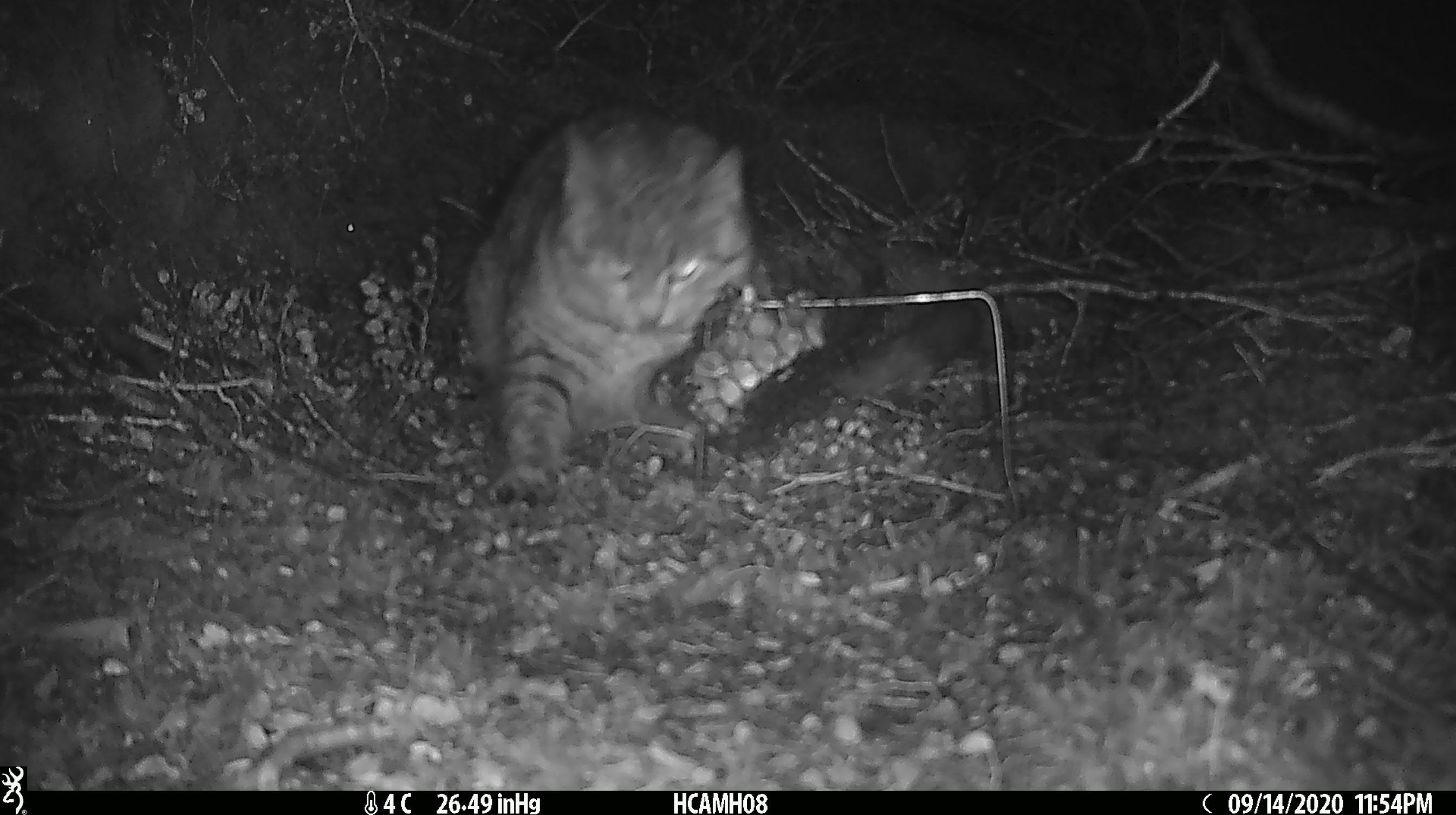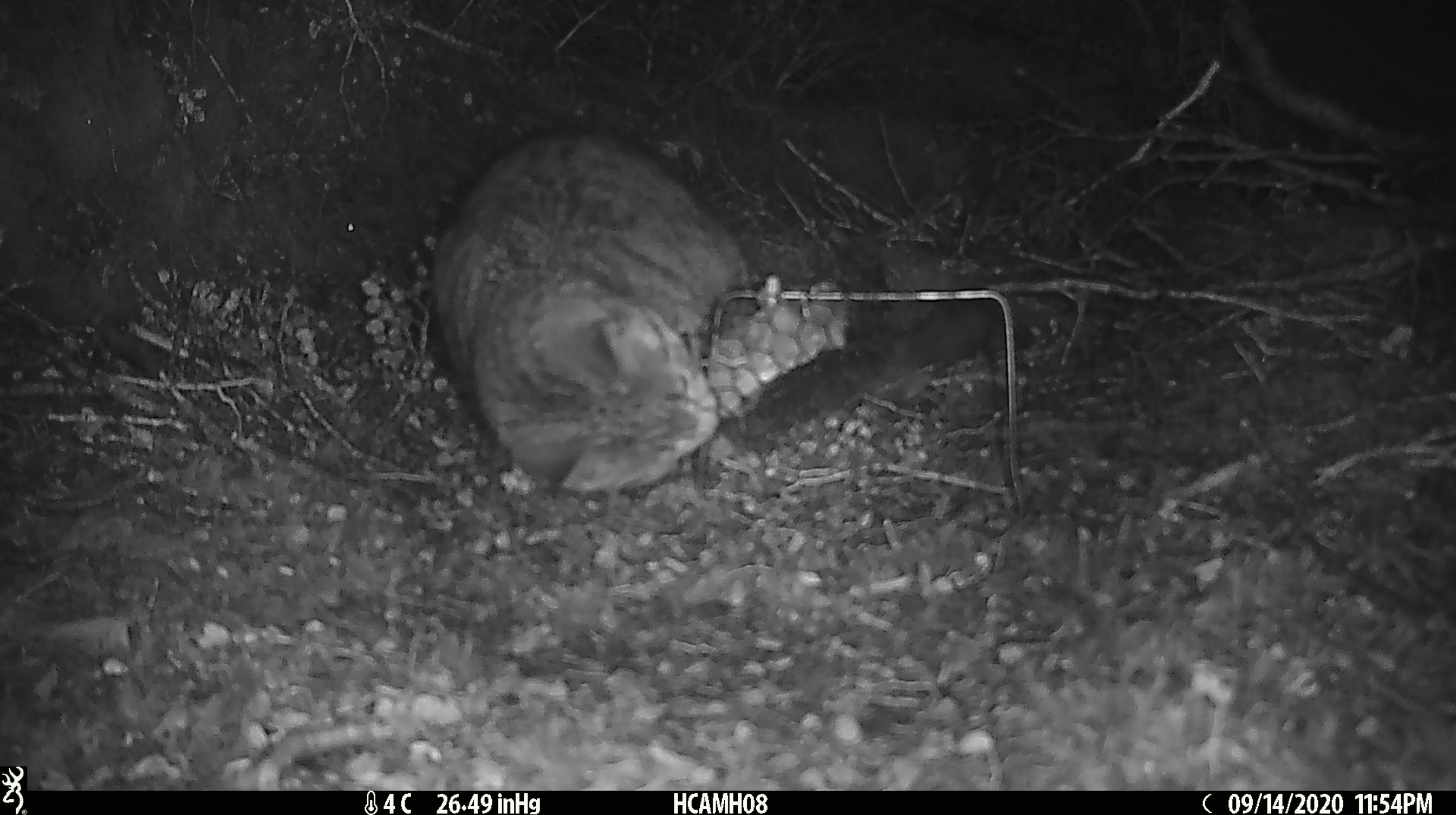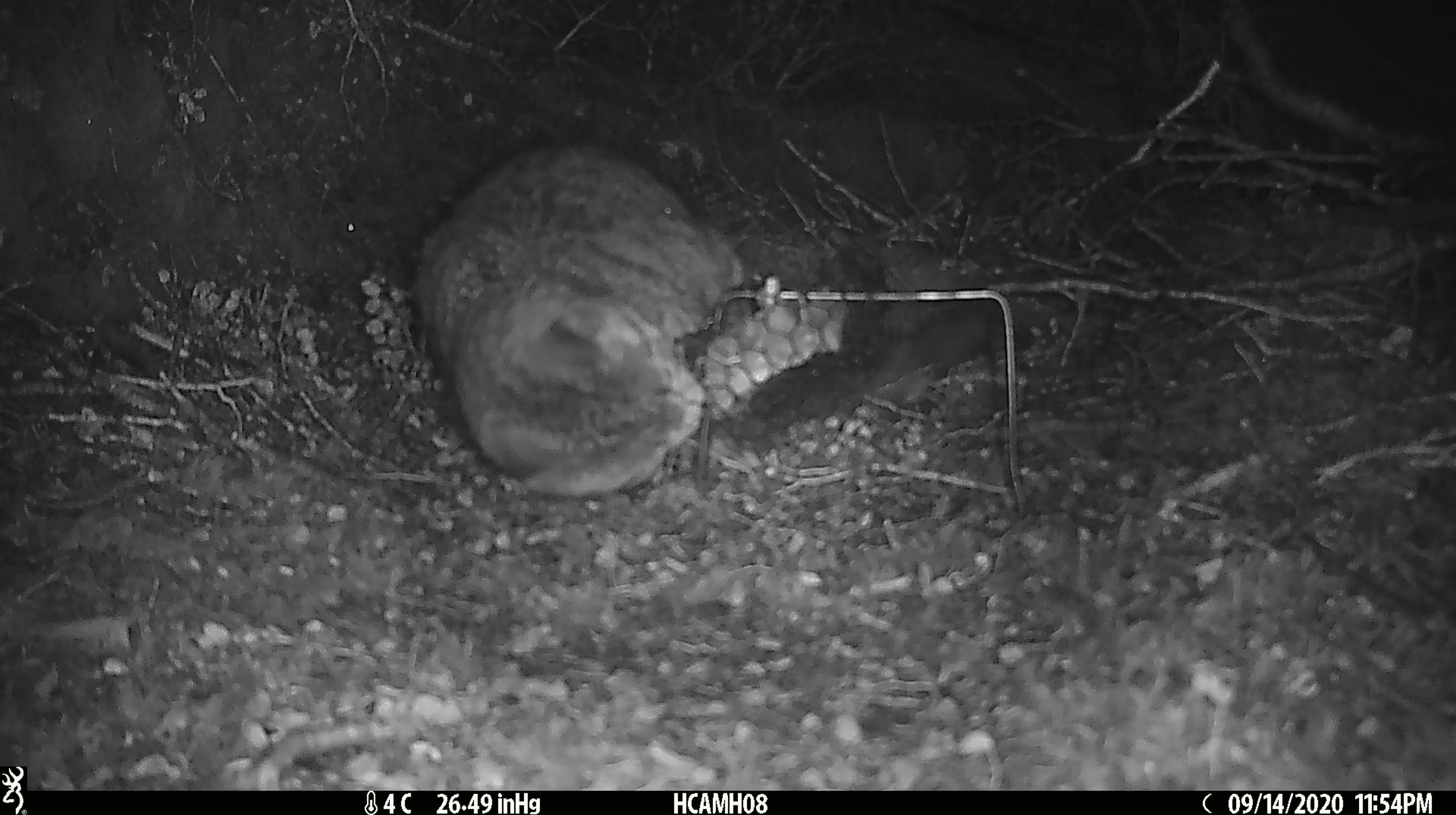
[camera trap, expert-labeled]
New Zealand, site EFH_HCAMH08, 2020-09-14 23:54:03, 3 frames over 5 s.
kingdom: Animalia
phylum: Chordata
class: Mammalia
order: Carnivora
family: Felidae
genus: Felis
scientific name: Felis catus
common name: domestic cat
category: cat